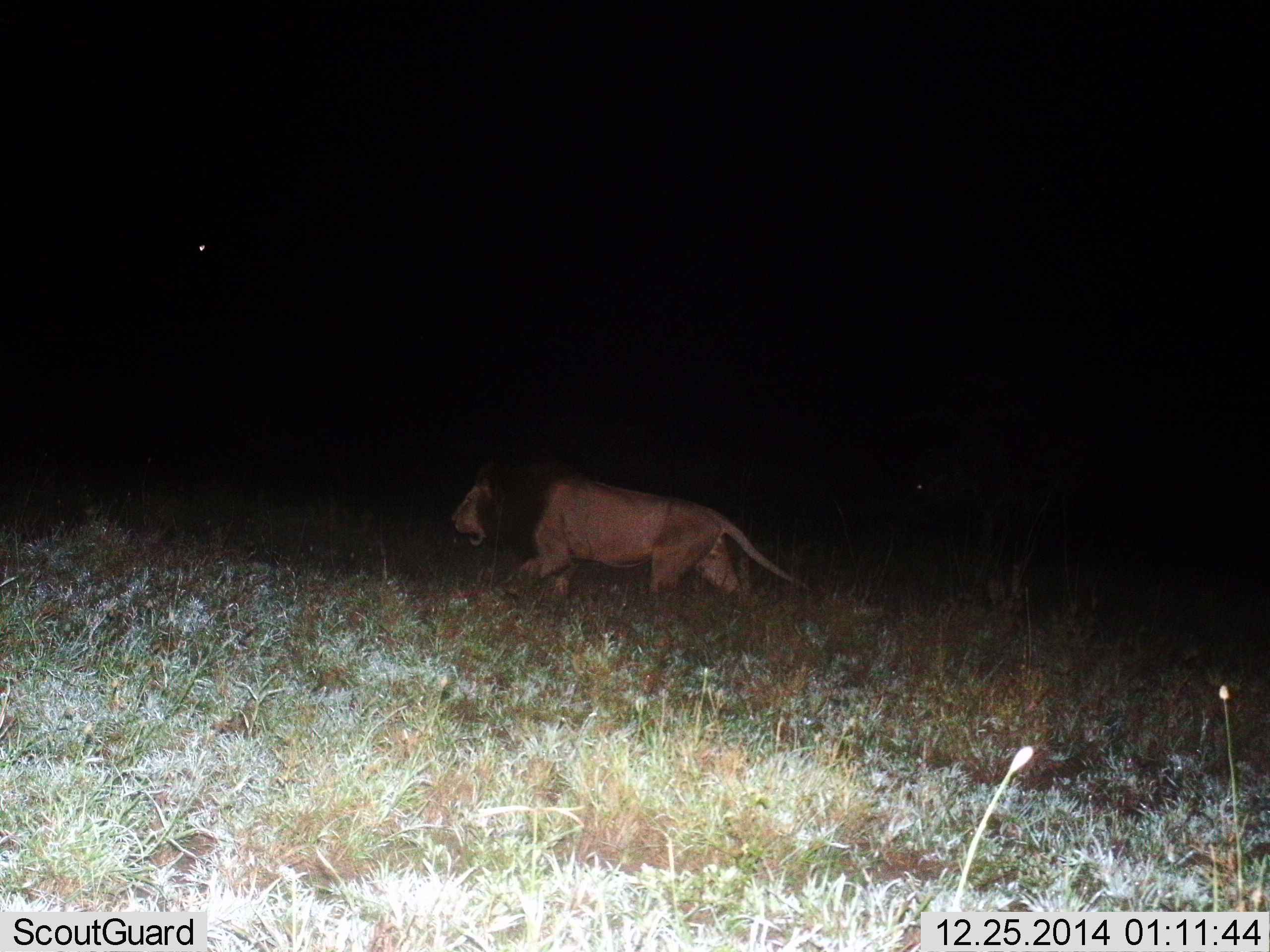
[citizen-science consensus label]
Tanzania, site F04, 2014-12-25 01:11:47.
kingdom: Animalia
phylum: Chordata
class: Mammalia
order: Carnivora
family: Felidae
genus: Panthera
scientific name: Panthera leo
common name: lion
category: lionmale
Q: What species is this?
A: Lionmale (lion) (Panthera leo).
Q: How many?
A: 1.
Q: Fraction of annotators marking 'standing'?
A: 0%.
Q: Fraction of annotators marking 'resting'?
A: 0%.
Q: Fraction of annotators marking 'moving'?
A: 100%.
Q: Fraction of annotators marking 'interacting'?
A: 0%.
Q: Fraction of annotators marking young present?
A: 0%.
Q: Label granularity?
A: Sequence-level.